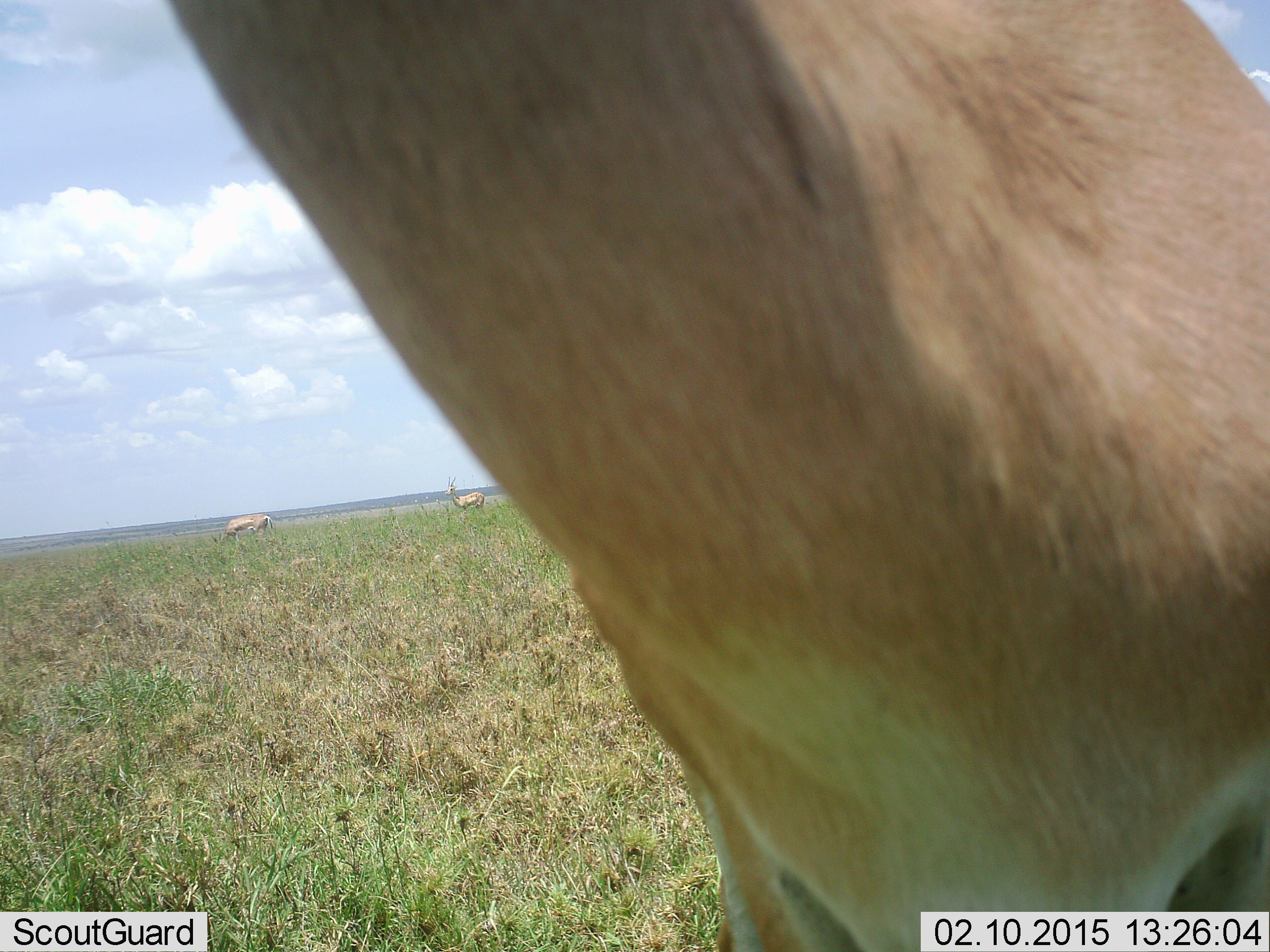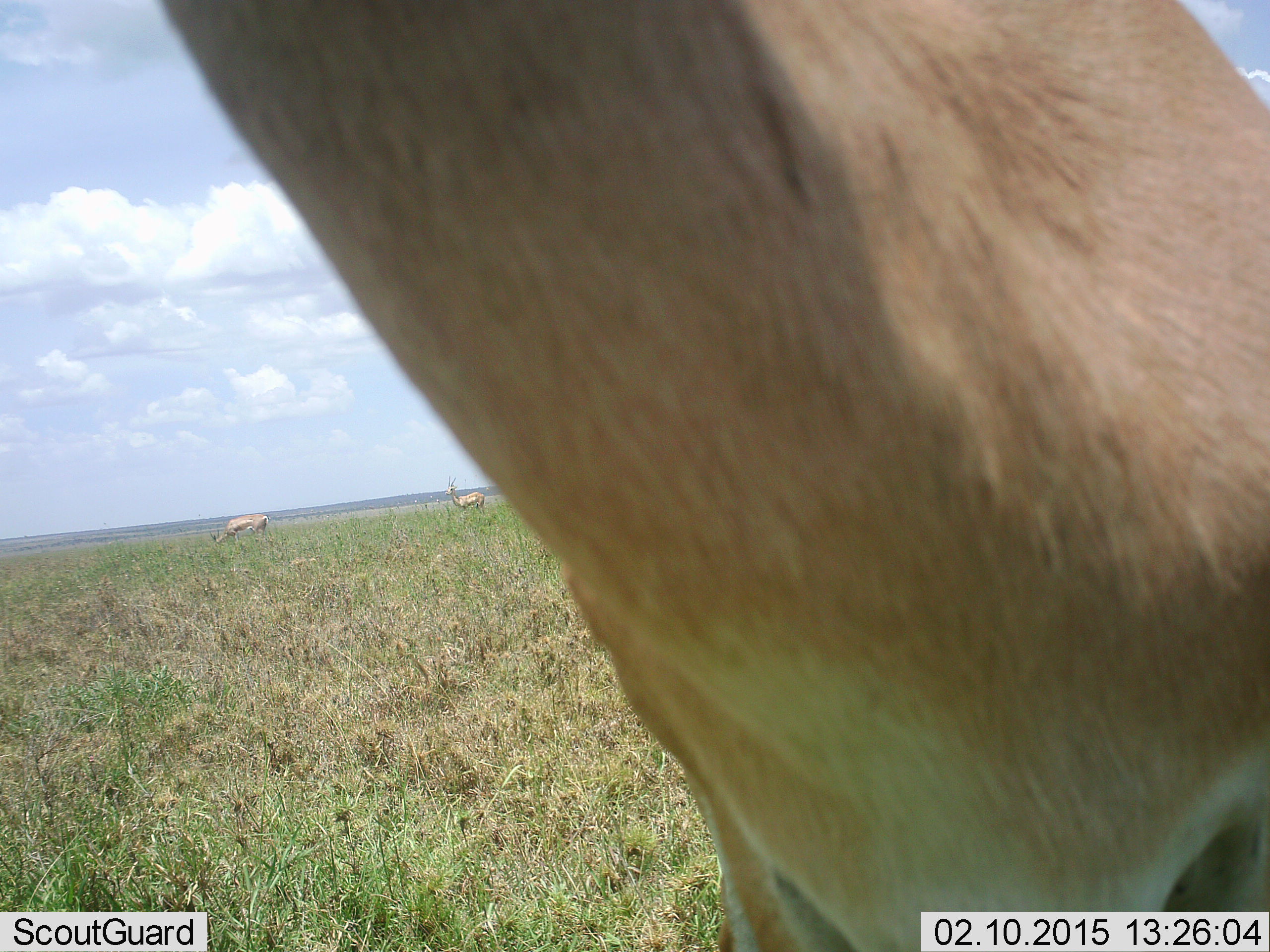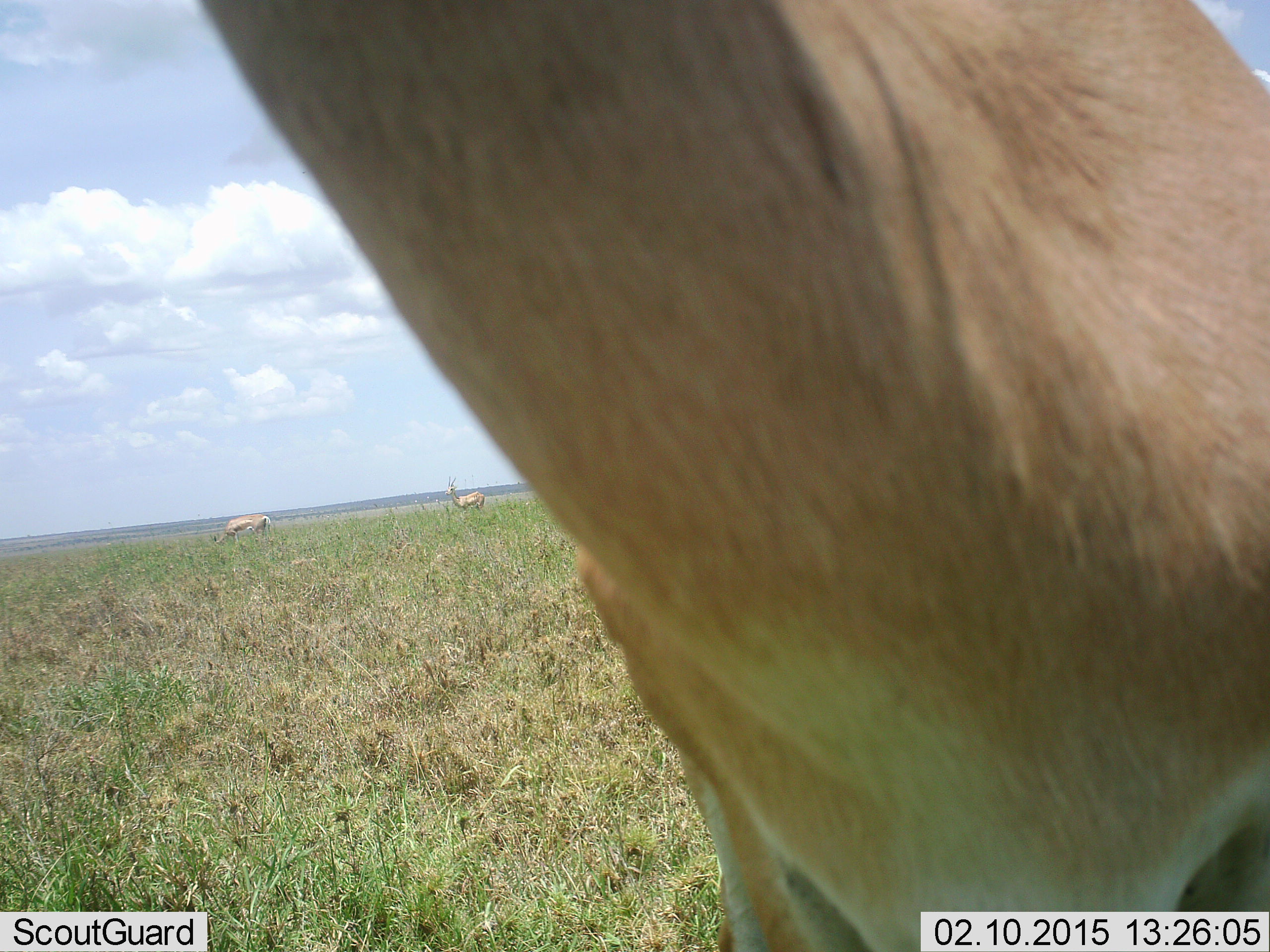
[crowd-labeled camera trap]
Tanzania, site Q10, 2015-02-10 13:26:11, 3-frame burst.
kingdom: Animalia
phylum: Chordata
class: Mammalia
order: Artiodactyla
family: Bovidae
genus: Nanger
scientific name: Nanger granti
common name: grant's gazelle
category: gazellegrants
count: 3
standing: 90%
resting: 0%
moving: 0%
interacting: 10%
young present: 0%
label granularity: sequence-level